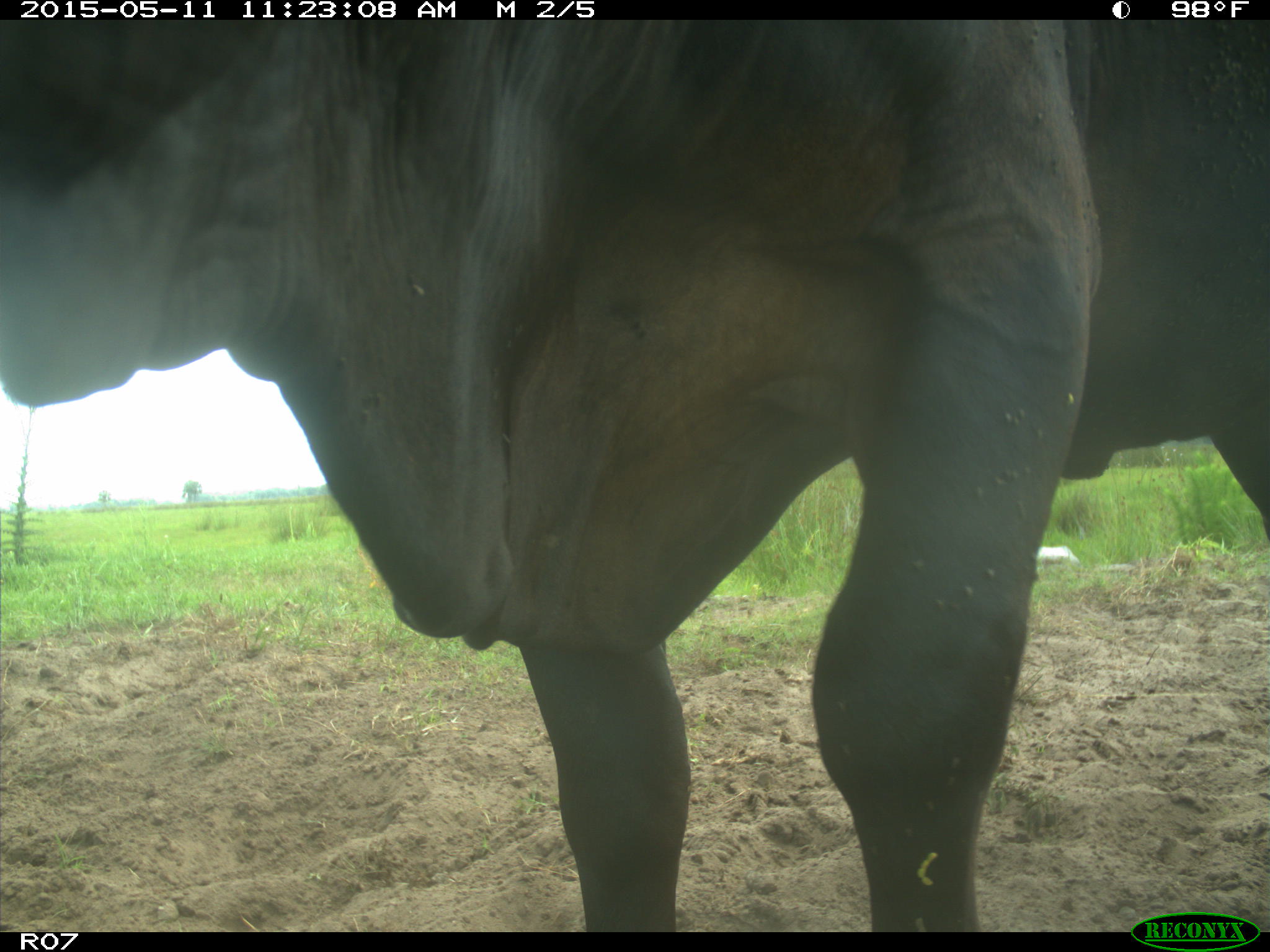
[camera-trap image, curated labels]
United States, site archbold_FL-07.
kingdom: Animalia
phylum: Chordata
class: Mammalia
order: Artiodactyla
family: Bovidae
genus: Bos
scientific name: Bos taurus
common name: domestic cow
Bos taurus (domestic cow).